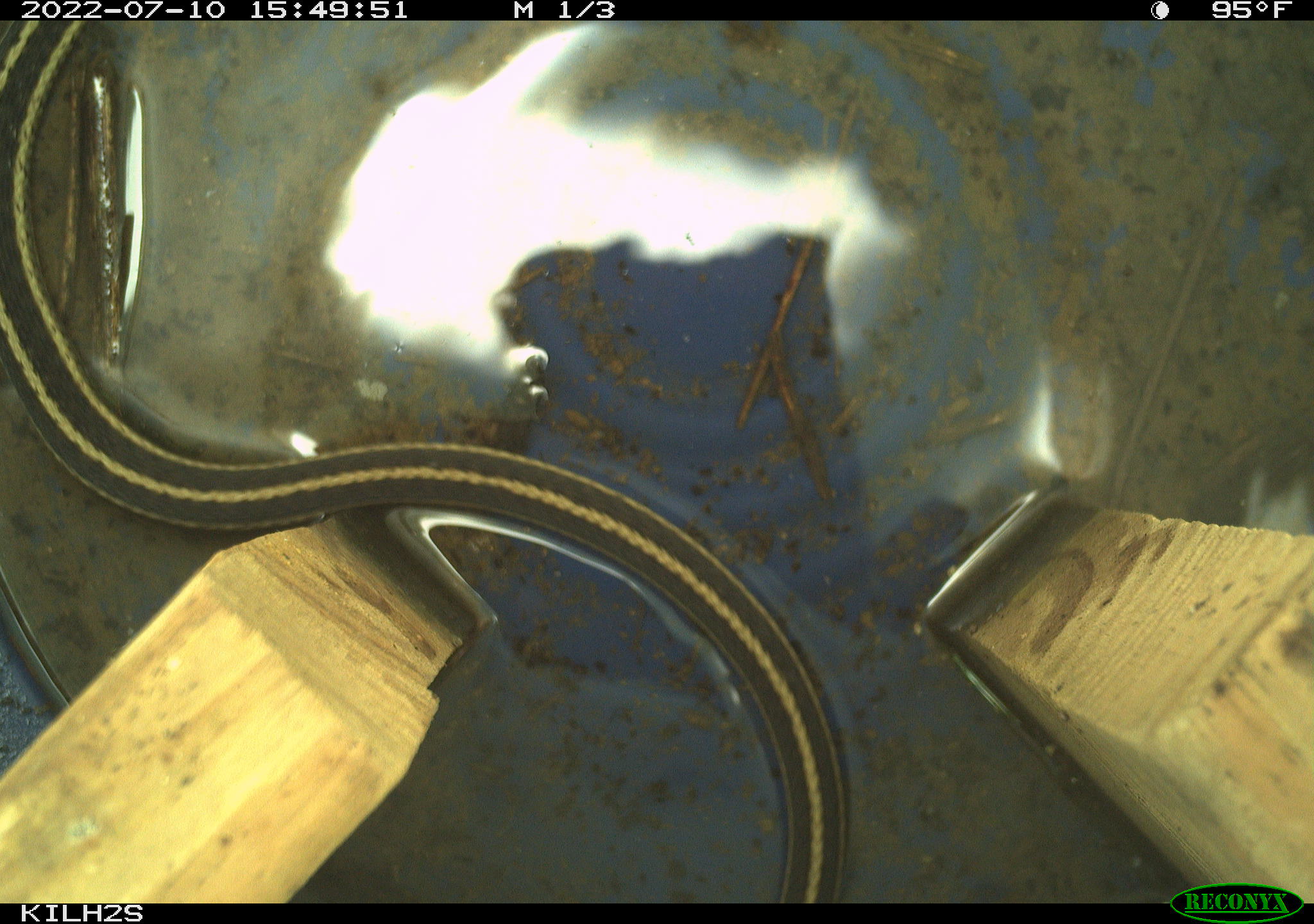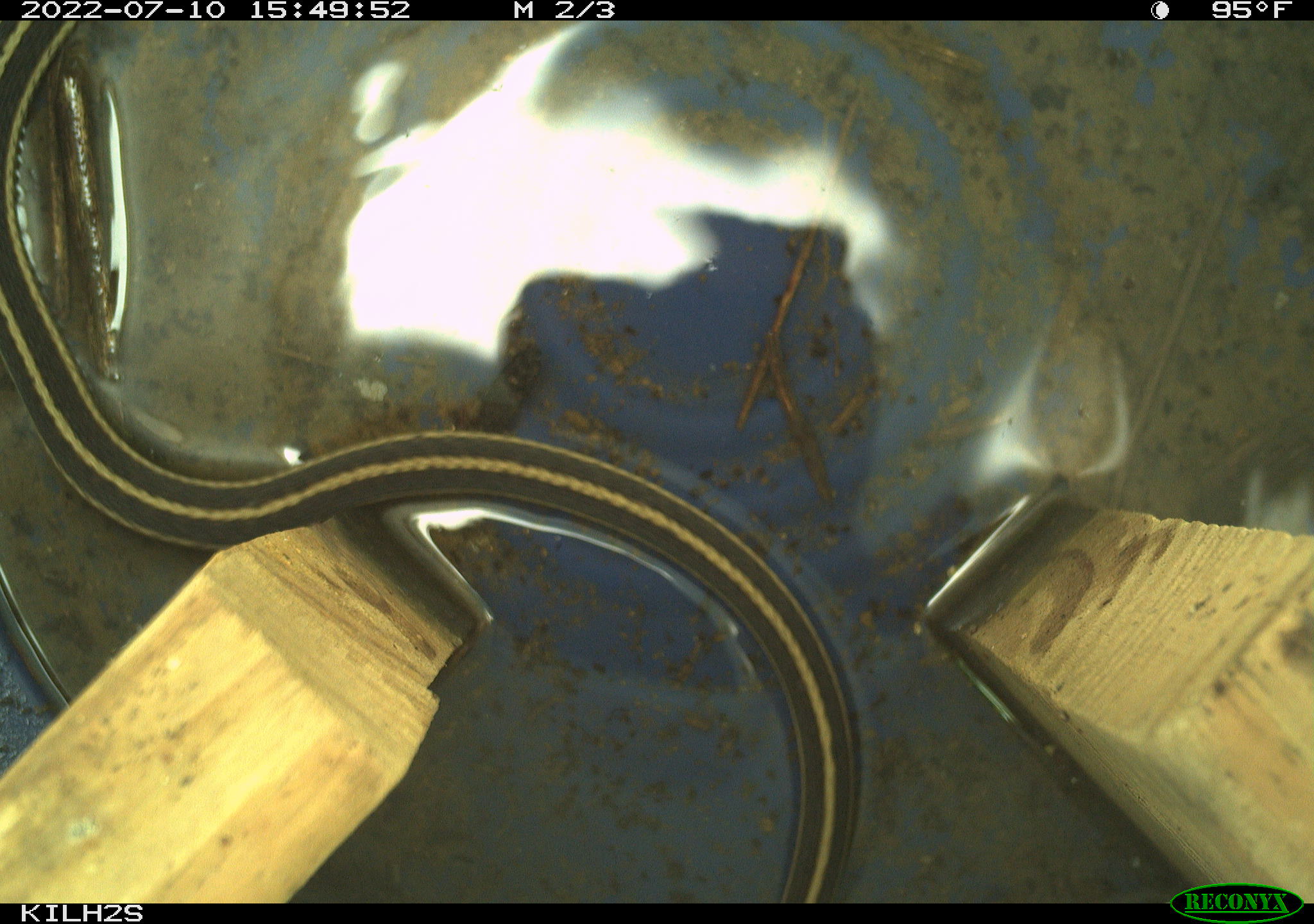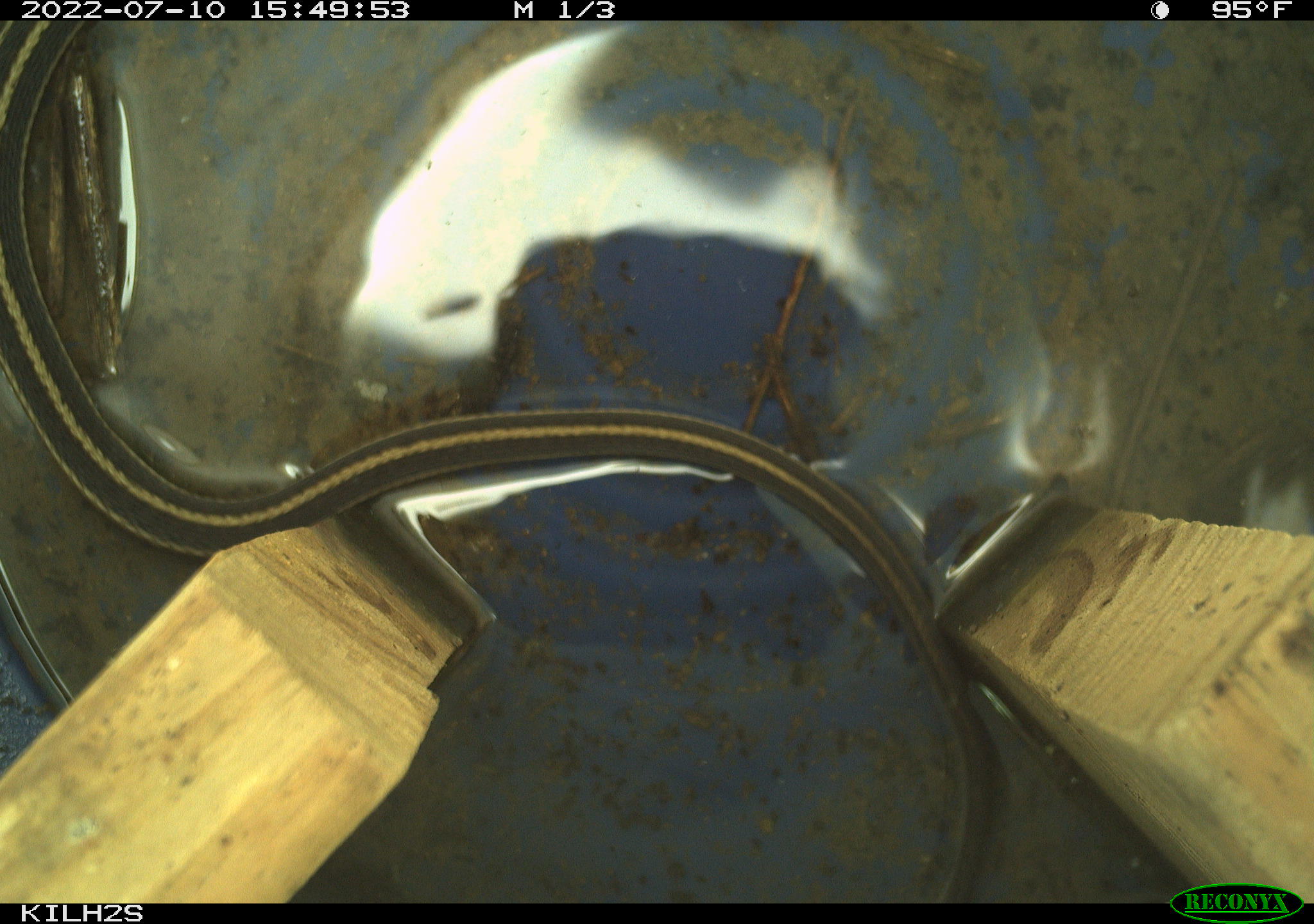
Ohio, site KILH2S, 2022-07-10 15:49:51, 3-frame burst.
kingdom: Animalia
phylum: Chordata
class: Reptilia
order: Squamata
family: Colubridae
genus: Thamnophis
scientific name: Thamnophis sirtalis sirtalis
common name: eastern gartersnake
Eastern gartersnake (Thamnophis sirtalis sirtalis).